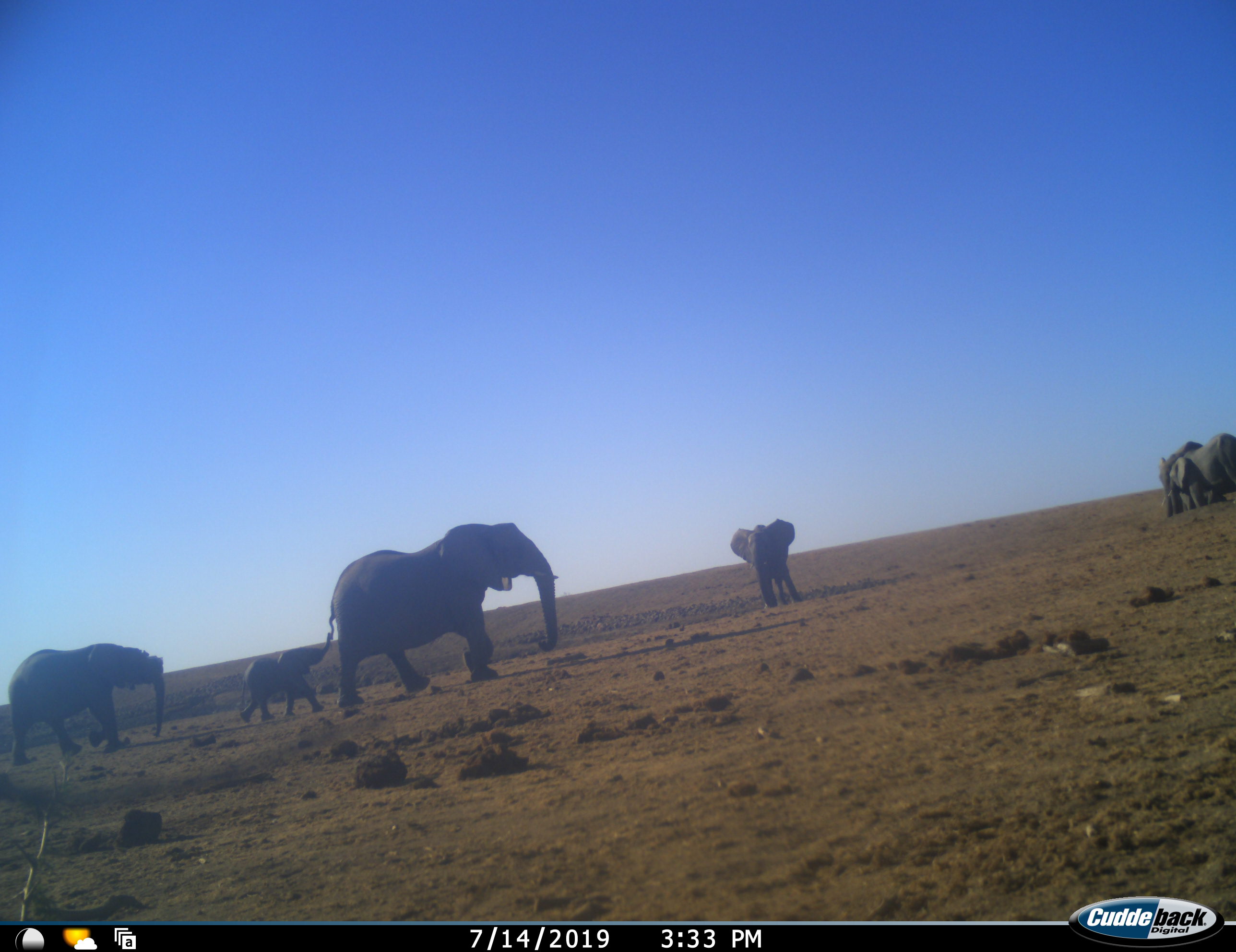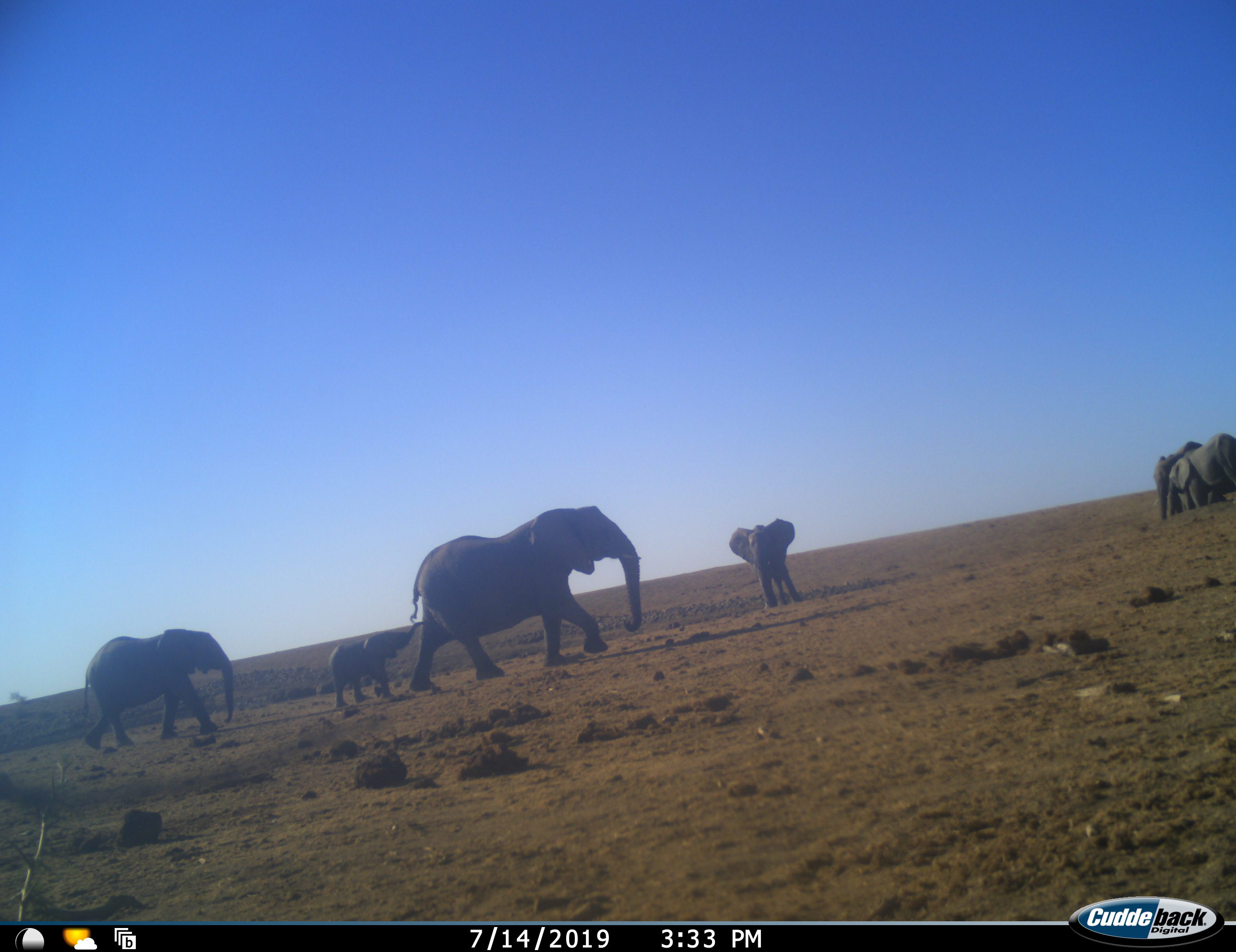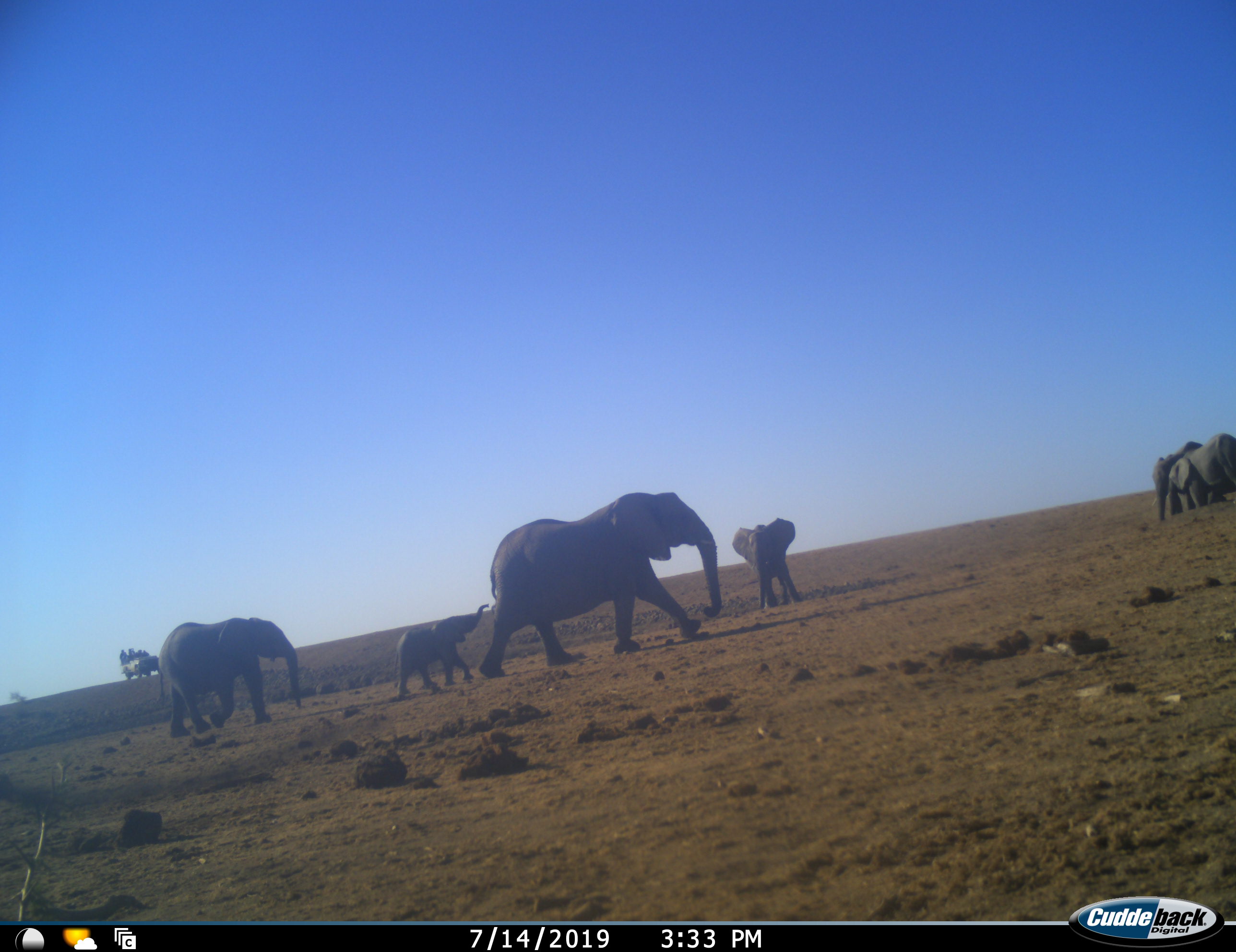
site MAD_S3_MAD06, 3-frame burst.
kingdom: Animalia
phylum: Chordata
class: Mammalia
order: Proboscidea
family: Elephantidae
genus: Loxodonta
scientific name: Loxodonta africana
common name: african bush elephant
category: elephant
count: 6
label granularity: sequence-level